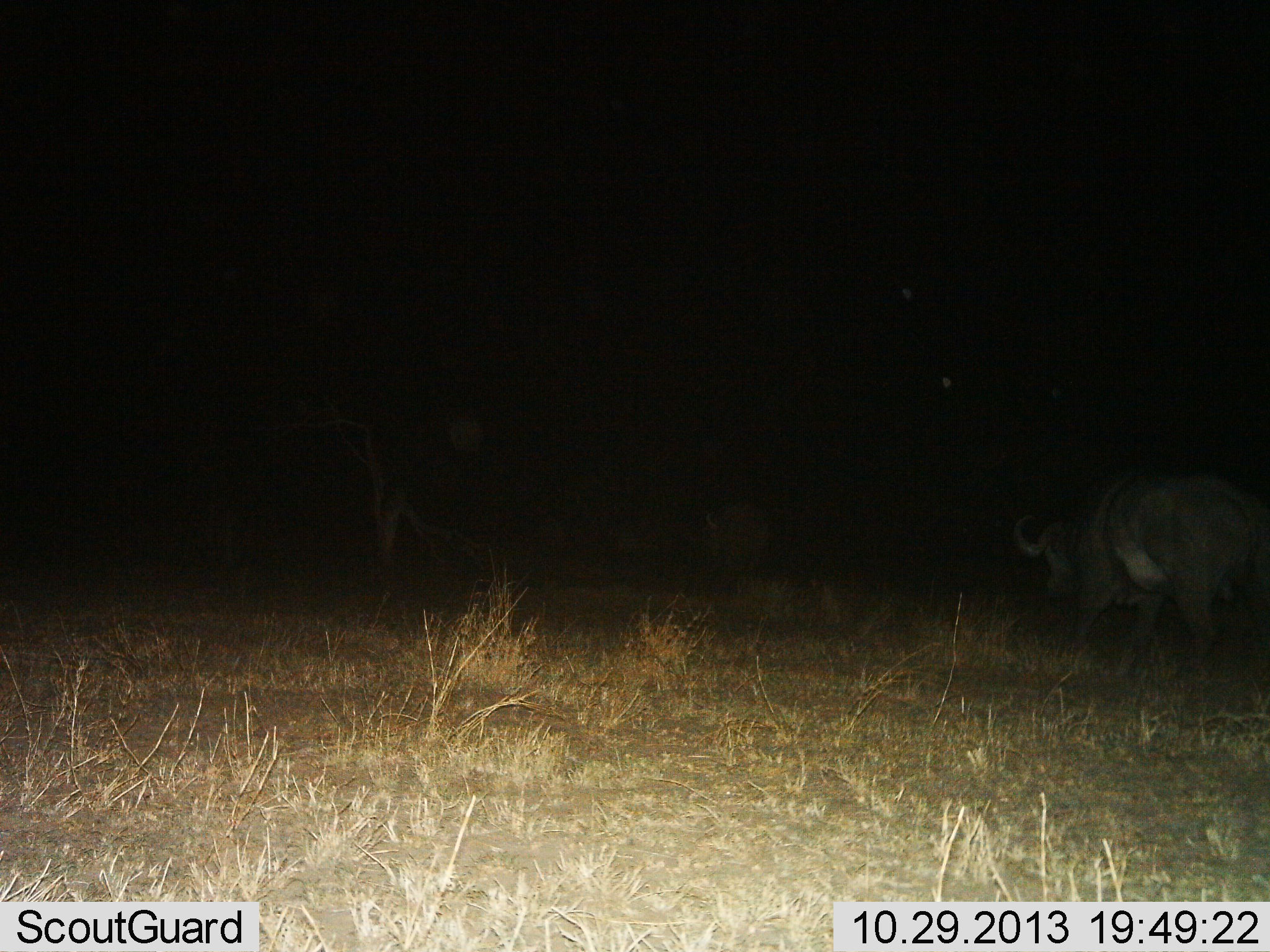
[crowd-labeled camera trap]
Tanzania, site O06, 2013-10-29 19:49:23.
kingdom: Animalia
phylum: Chordata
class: Mammalia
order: Artiodactyla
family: Bovidae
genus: Syncerus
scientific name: Syncerus caffer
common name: cape buffalo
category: buffalo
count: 1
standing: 50%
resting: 0%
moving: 60%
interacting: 0%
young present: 0%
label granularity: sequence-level